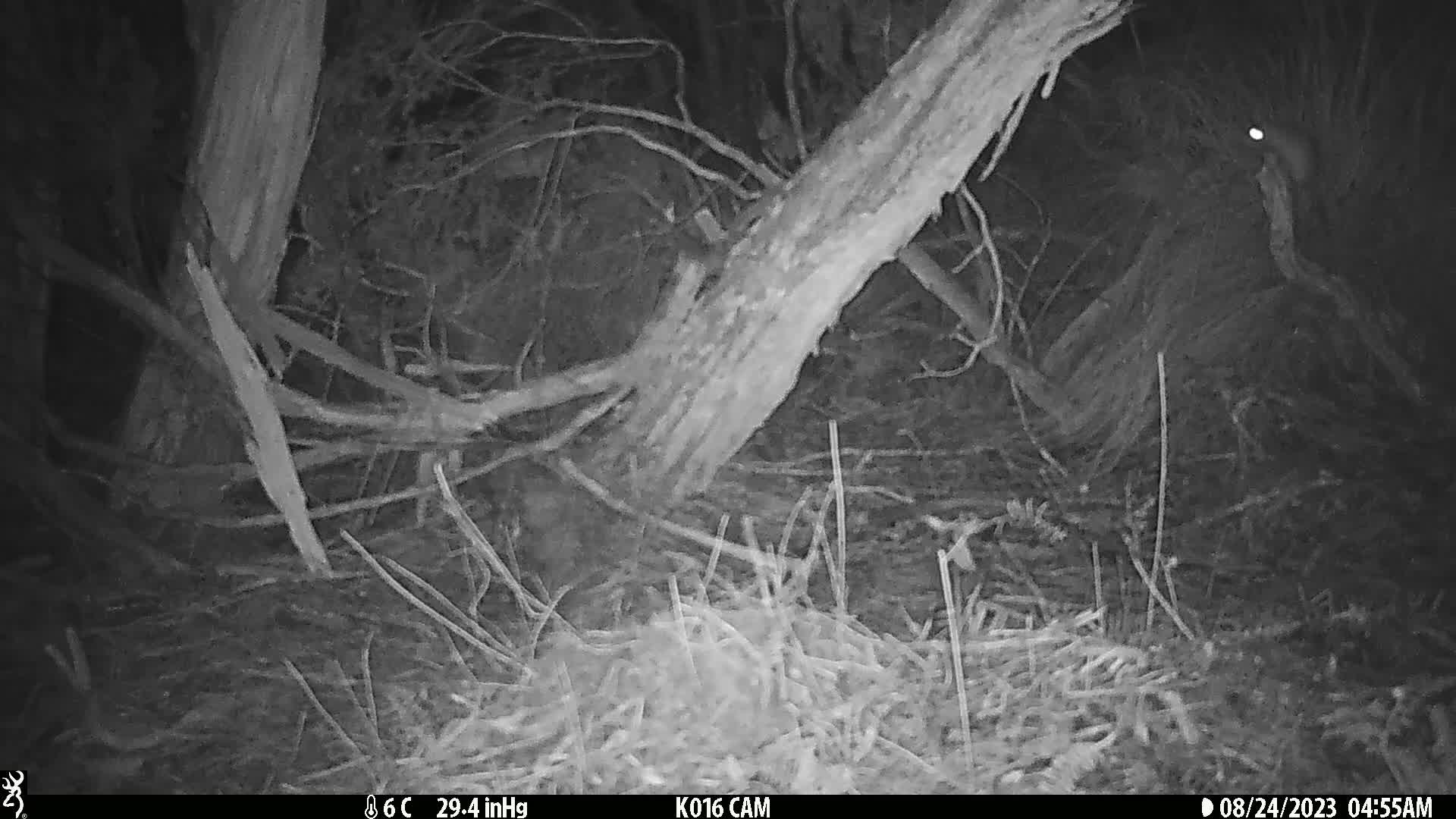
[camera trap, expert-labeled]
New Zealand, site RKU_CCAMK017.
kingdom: Animalia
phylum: Chordata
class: Mammalia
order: Rodentia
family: Muridae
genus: Rattus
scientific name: Rattus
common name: rat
Rat (Rattus).